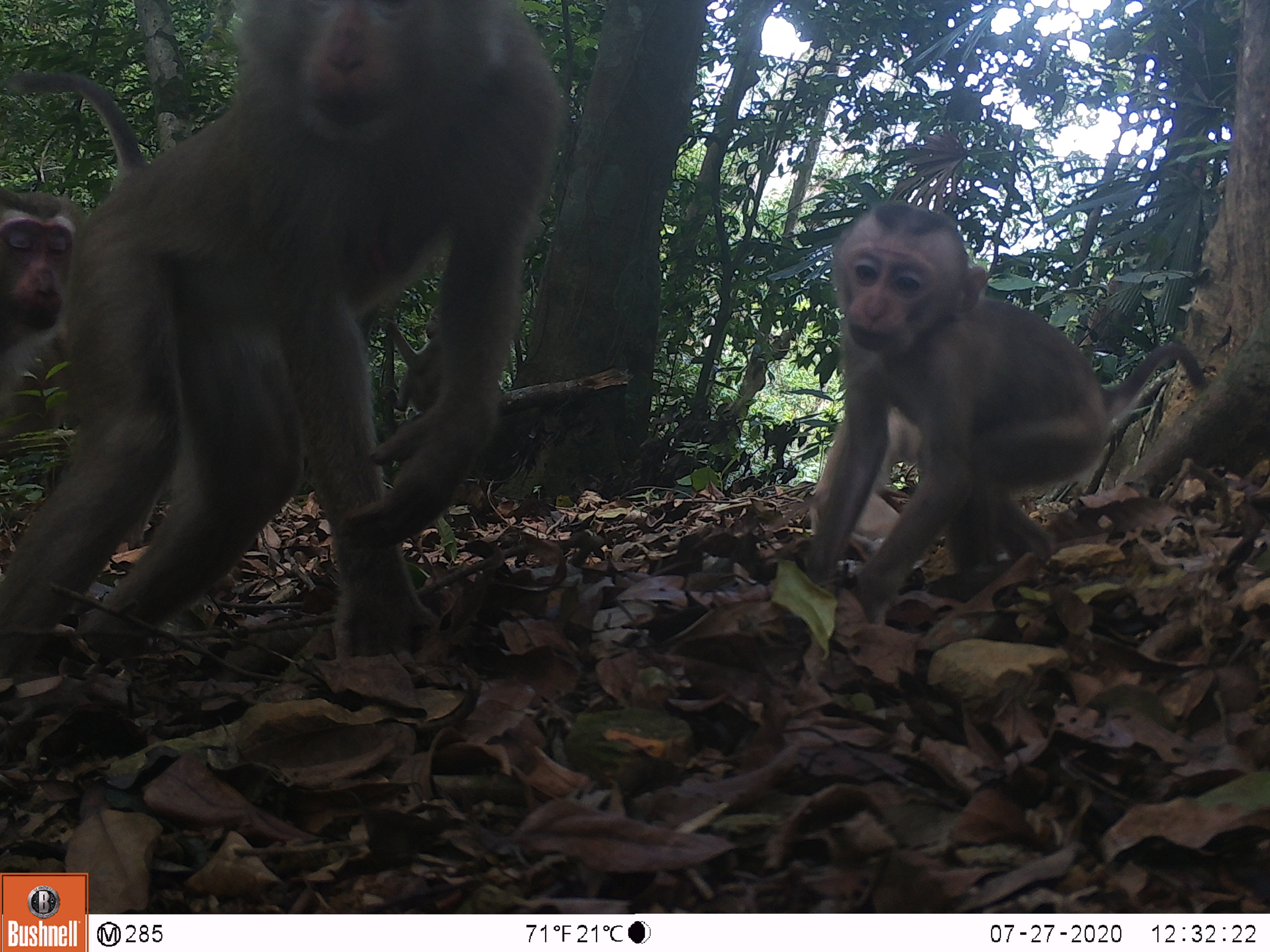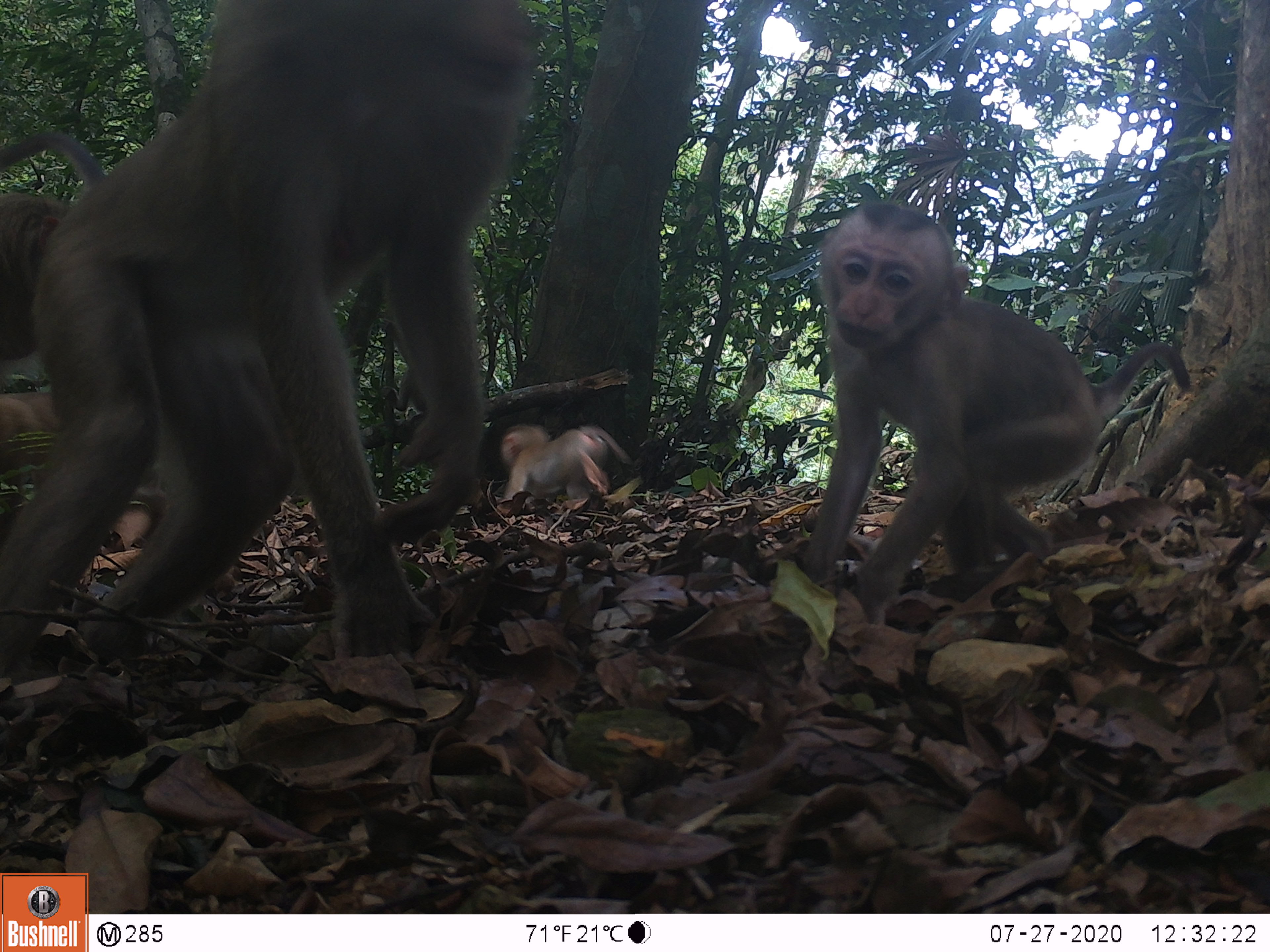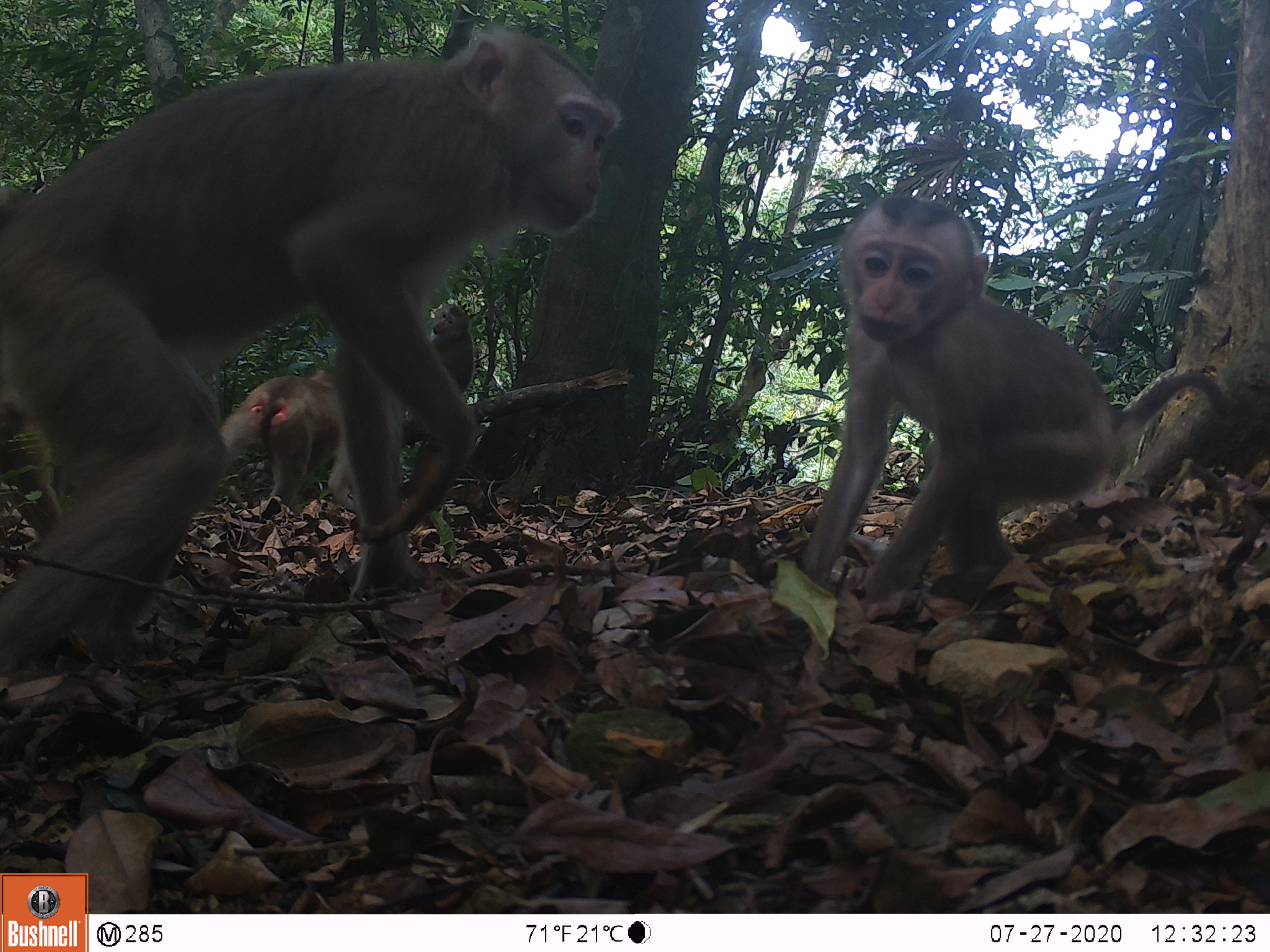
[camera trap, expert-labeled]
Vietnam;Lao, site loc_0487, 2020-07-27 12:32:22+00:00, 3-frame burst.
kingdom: Animalia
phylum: Chordata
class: Mammalia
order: Primates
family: Cercopithecidae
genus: Macaca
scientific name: Macaca nemestrina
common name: pig-tailed macaque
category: pig tailed macaque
Pig tailed macaque (pig-tailed macaque) (Macaca nemestrina). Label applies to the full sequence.